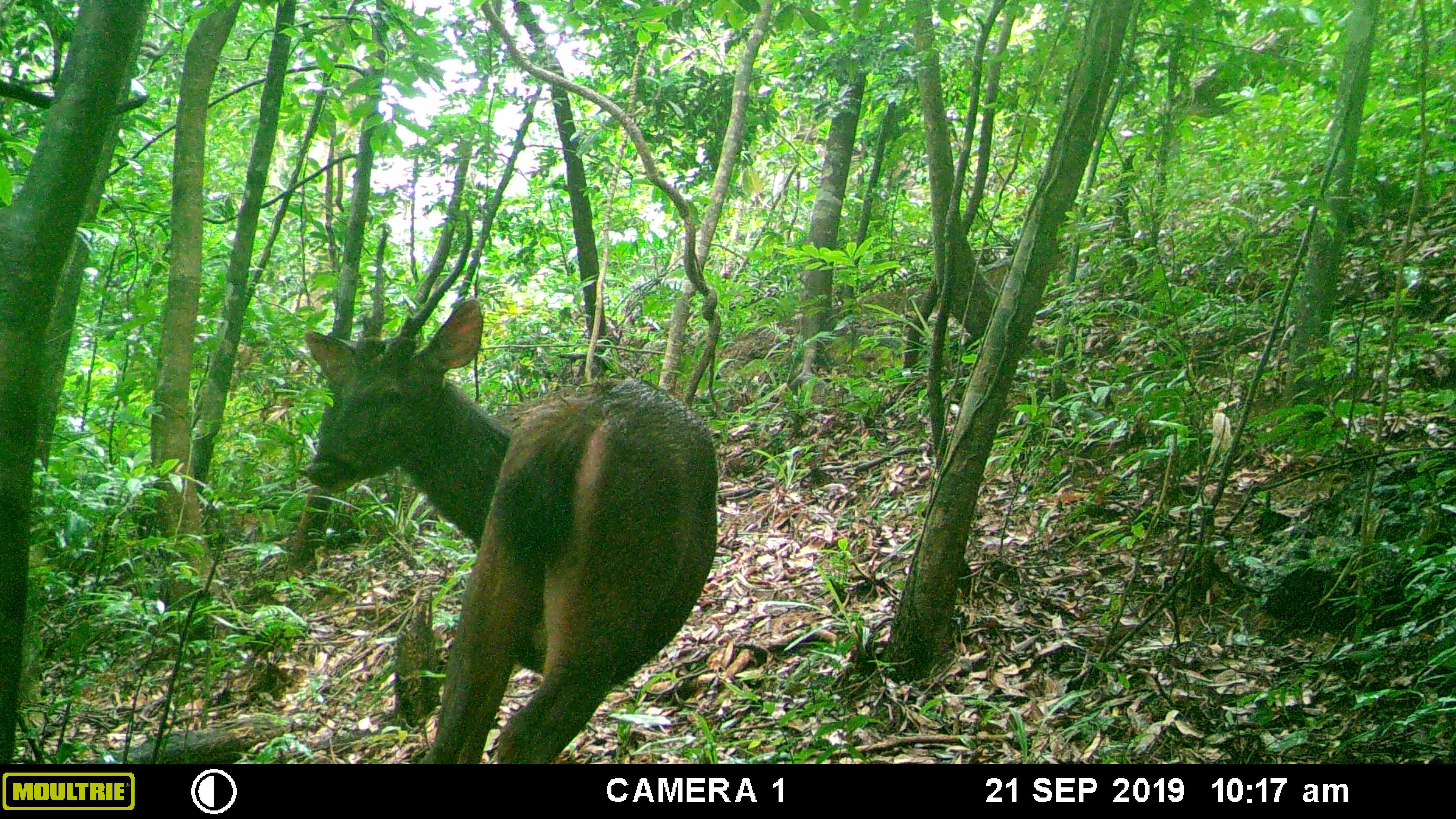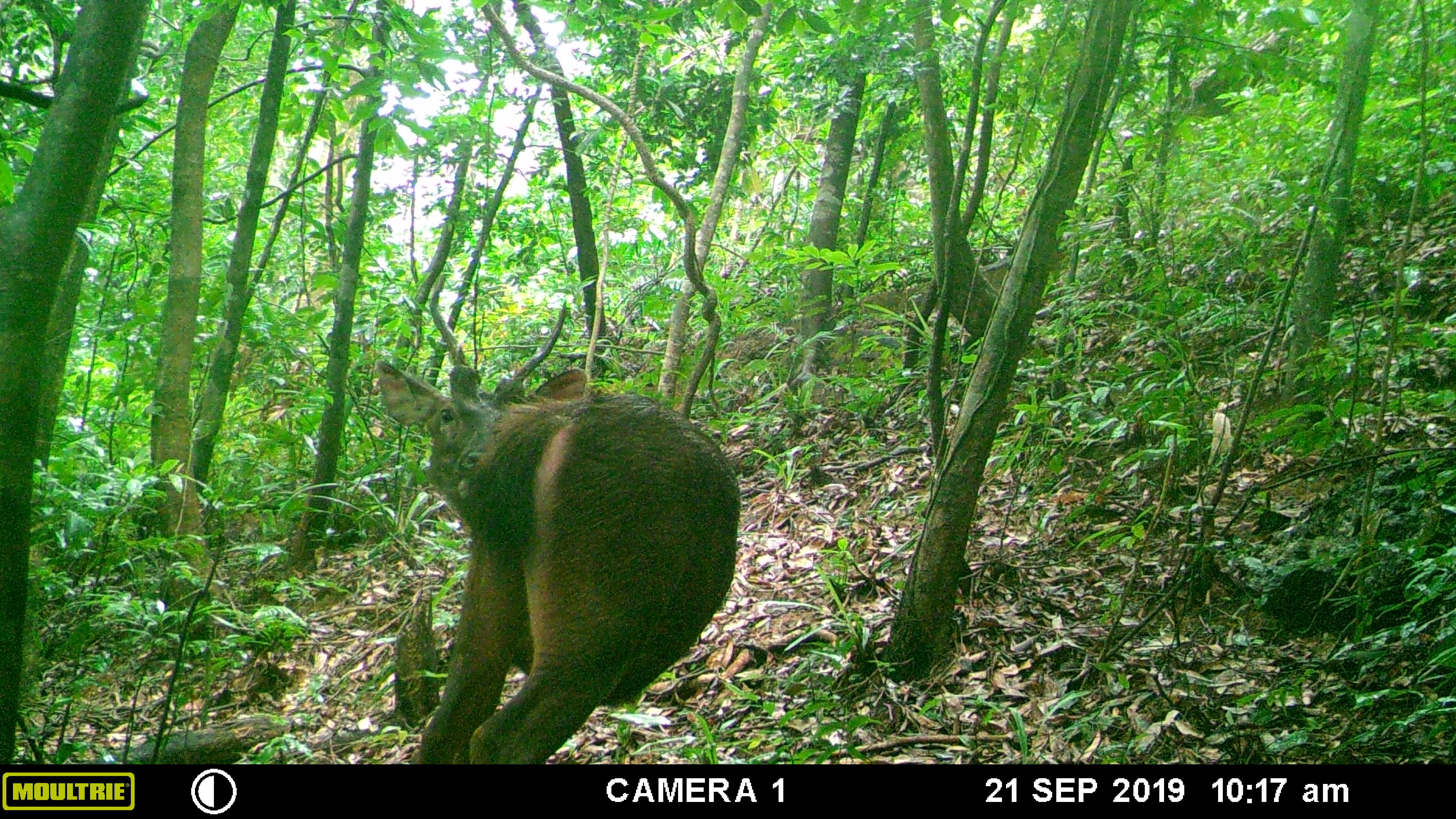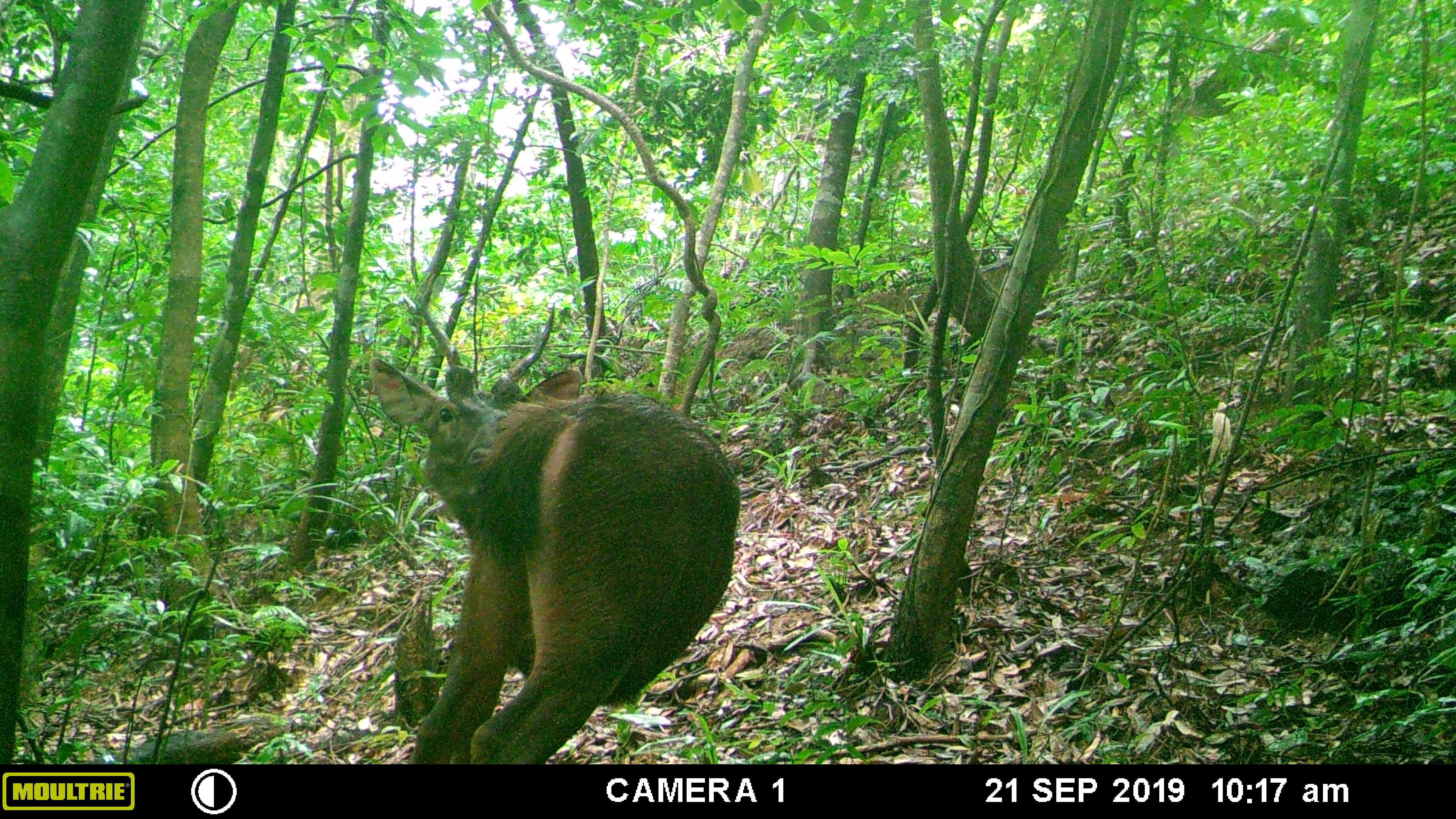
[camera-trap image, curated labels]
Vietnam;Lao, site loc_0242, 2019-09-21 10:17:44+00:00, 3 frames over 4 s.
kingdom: Animalia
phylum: Chordata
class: Mammalia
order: Artiodactyla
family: Cervidae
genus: Rusa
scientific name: Rusa unicolor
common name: sambar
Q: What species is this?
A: Sambar (Rusa unicolor).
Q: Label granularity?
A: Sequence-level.